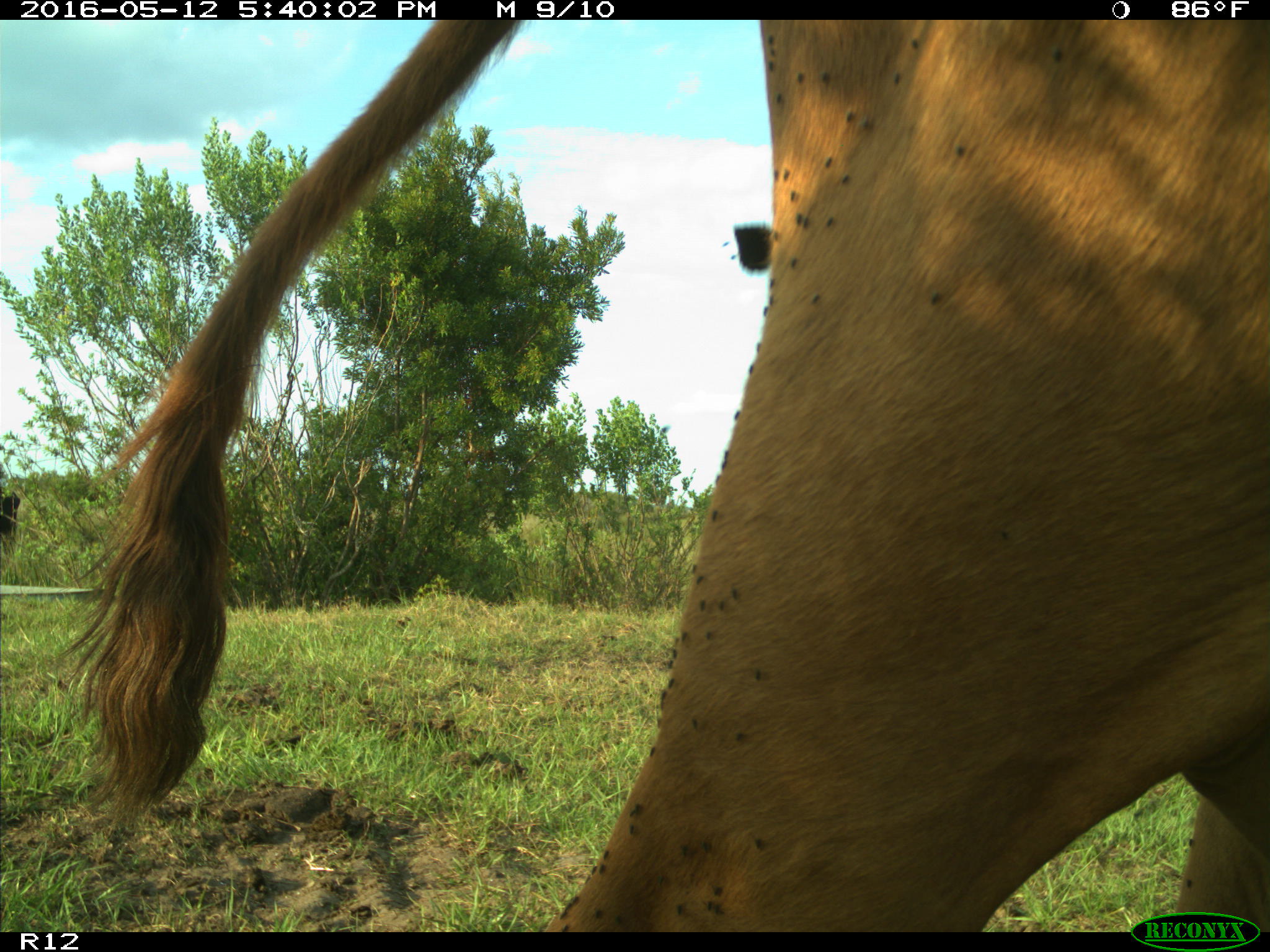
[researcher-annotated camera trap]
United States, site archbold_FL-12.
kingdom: Animalia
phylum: Chordata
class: Mammalia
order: Artiodactyla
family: Bovidae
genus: Bos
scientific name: Bos taurus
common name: domestic cow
Bos taurus (domestic cow).